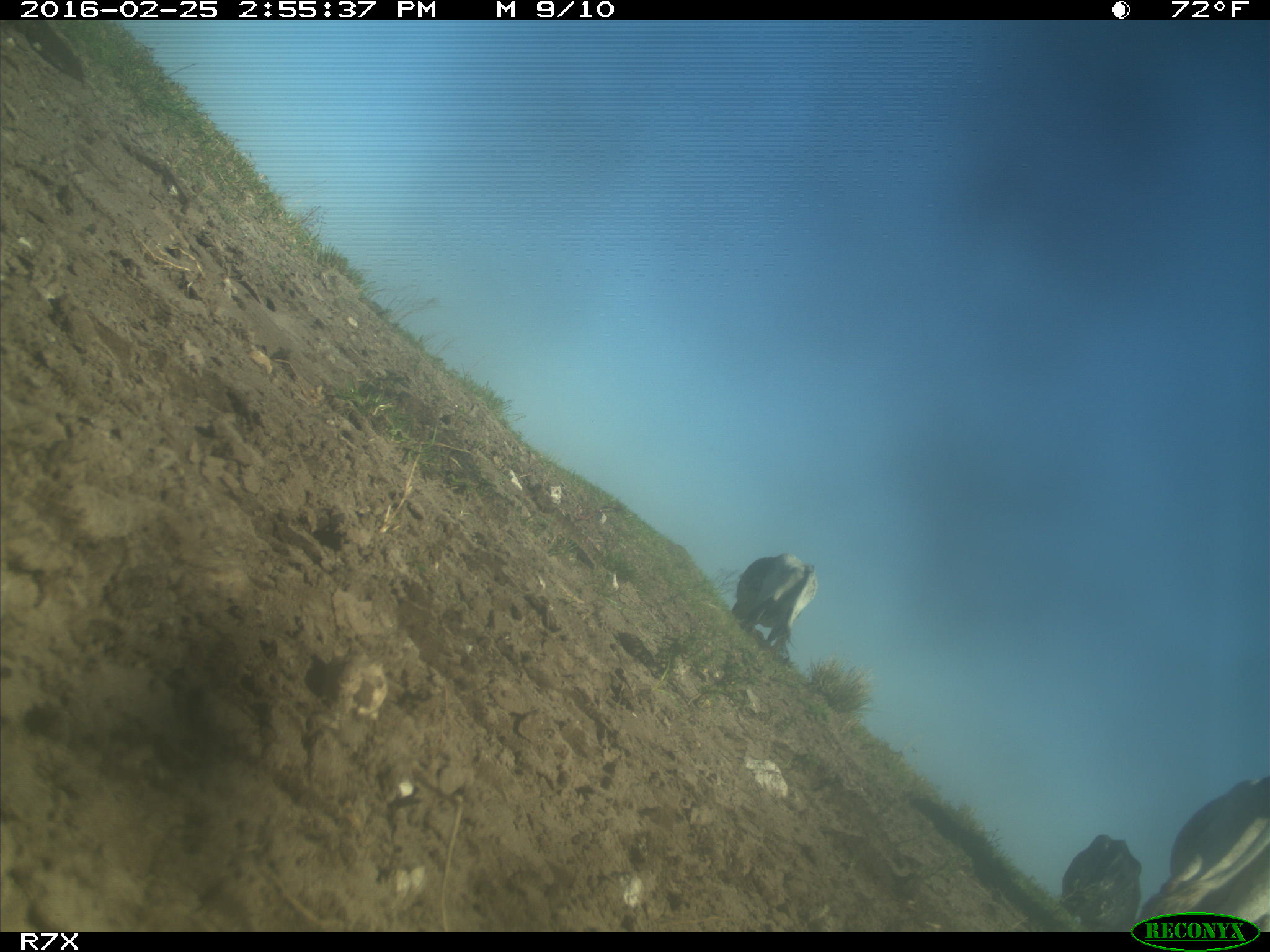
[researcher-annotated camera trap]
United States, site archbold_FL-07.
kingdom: Animalia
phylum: Chordata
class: Mammalia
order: Artiodactyla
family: Bovidae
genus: Bos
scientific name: Bos taurus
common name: domestic cow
Bos taurus (domestic cow).